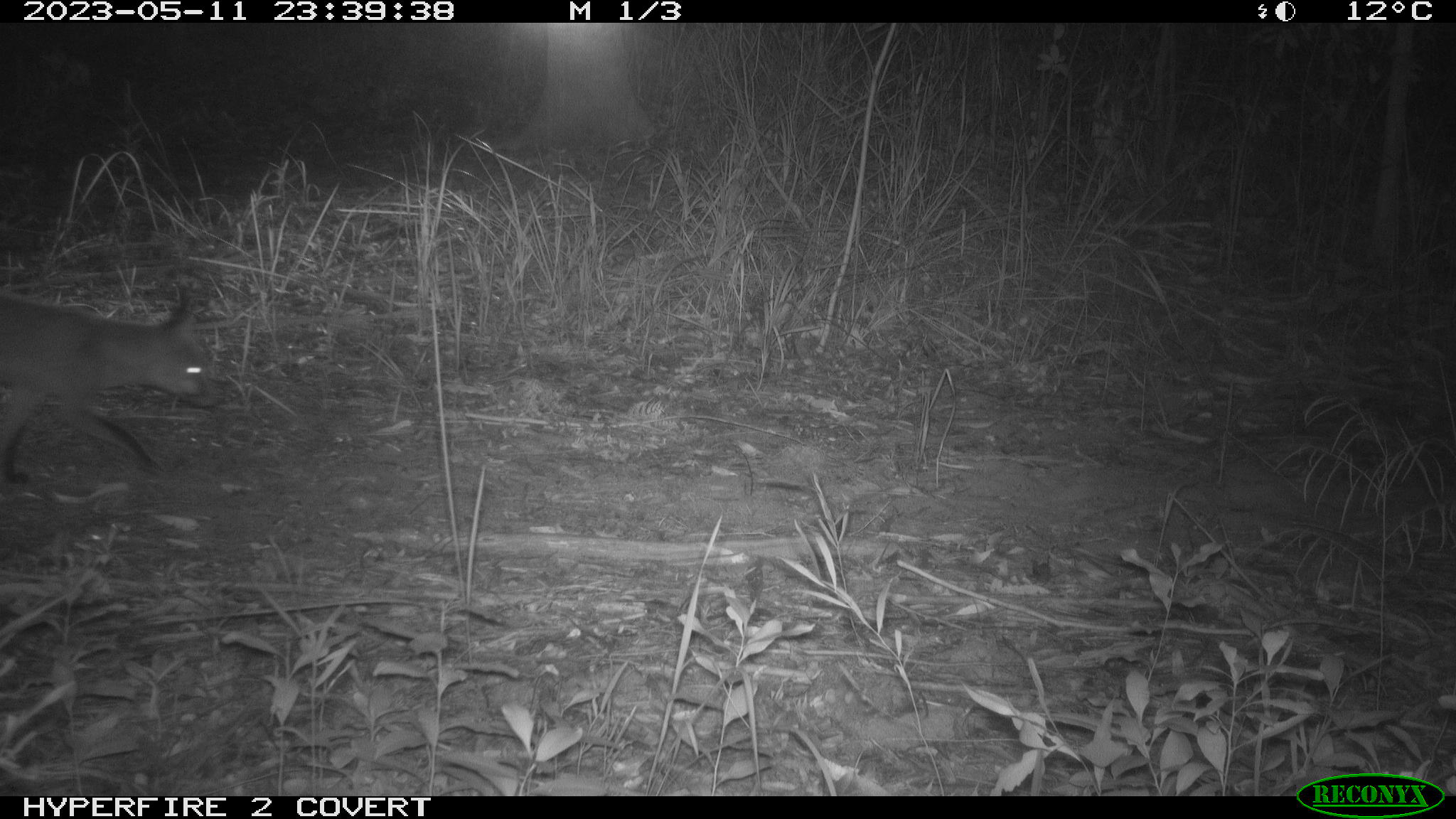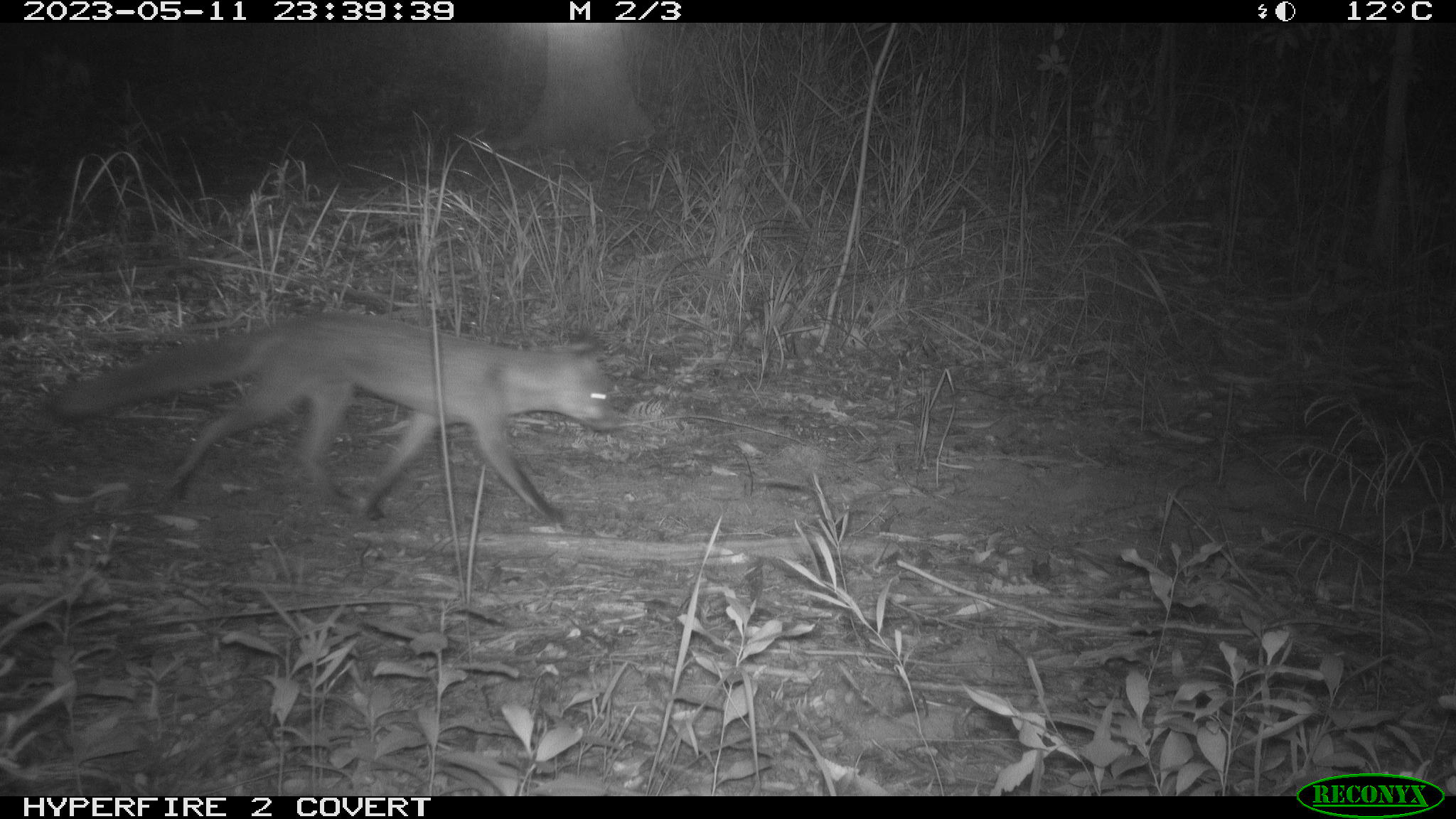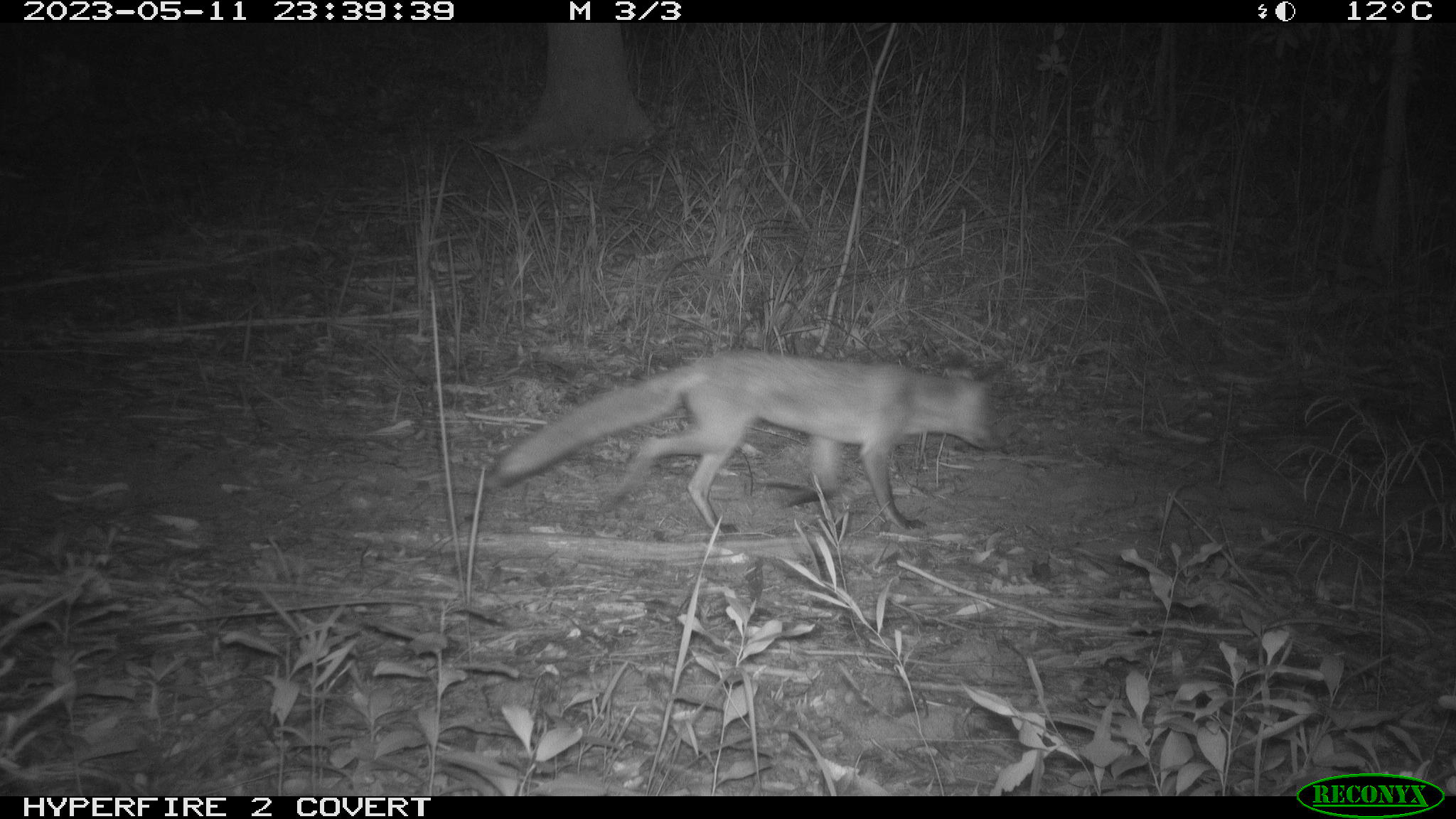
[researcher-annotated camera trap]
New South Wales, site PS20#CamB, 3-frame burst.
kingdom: Animalia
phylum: Chordata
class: Mammalia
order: Carnivora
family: Canidae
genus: Vulpes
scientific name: Vulpes vulpes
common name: red fox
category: fox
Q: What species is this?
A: Fox (red fox) (Vulpes vulpes).